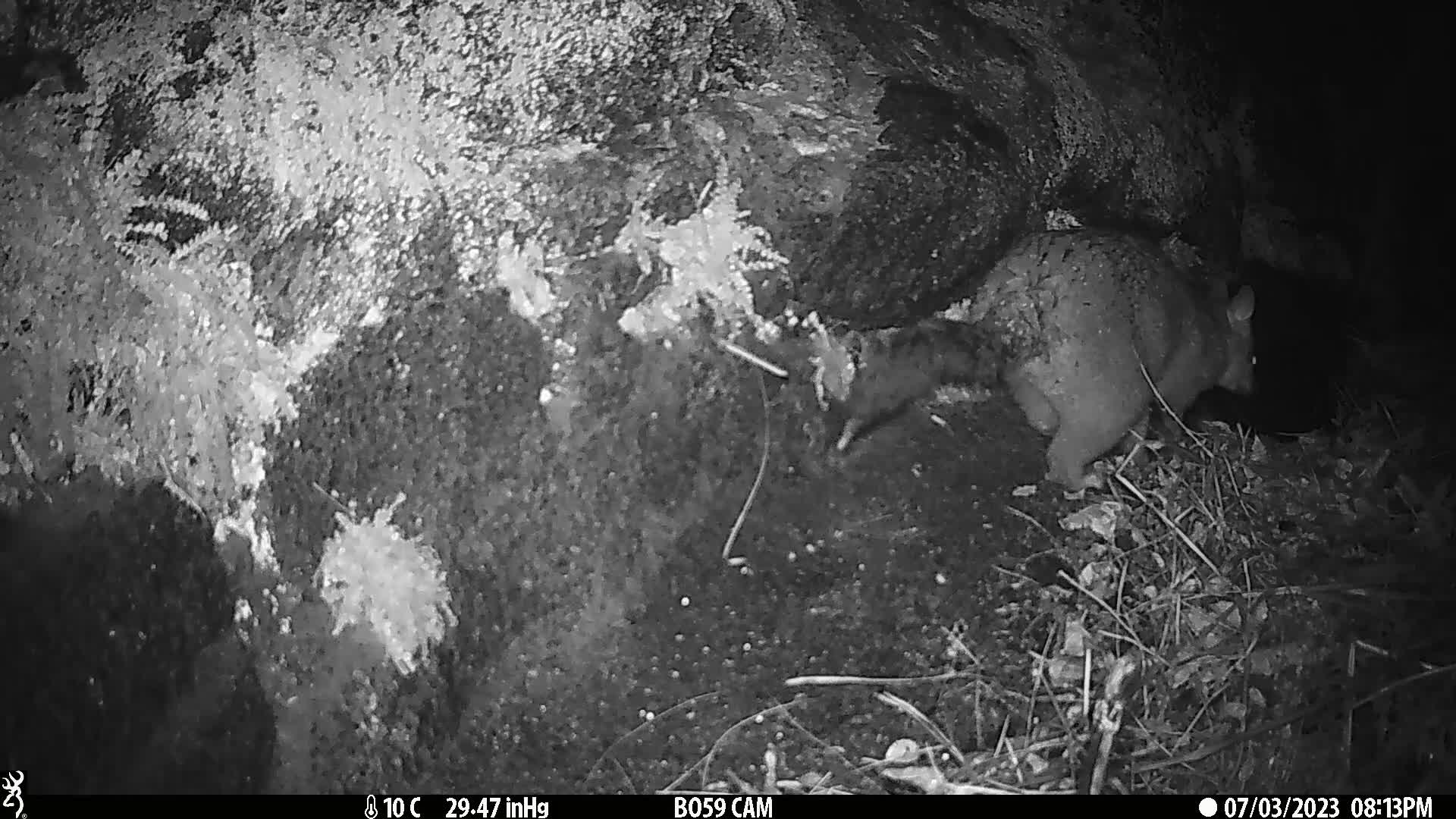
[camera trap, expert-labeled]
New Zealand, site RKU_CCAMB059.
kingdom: Animalia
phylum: Chordata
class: Mammalia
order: Diprotodontia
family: Phalangeridae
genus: Trichosurus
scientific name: Trichosurus vulpecula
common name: common brushtail possum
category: possum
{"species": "possum (common brushtail possum) (Trichosurus vulpecula)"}